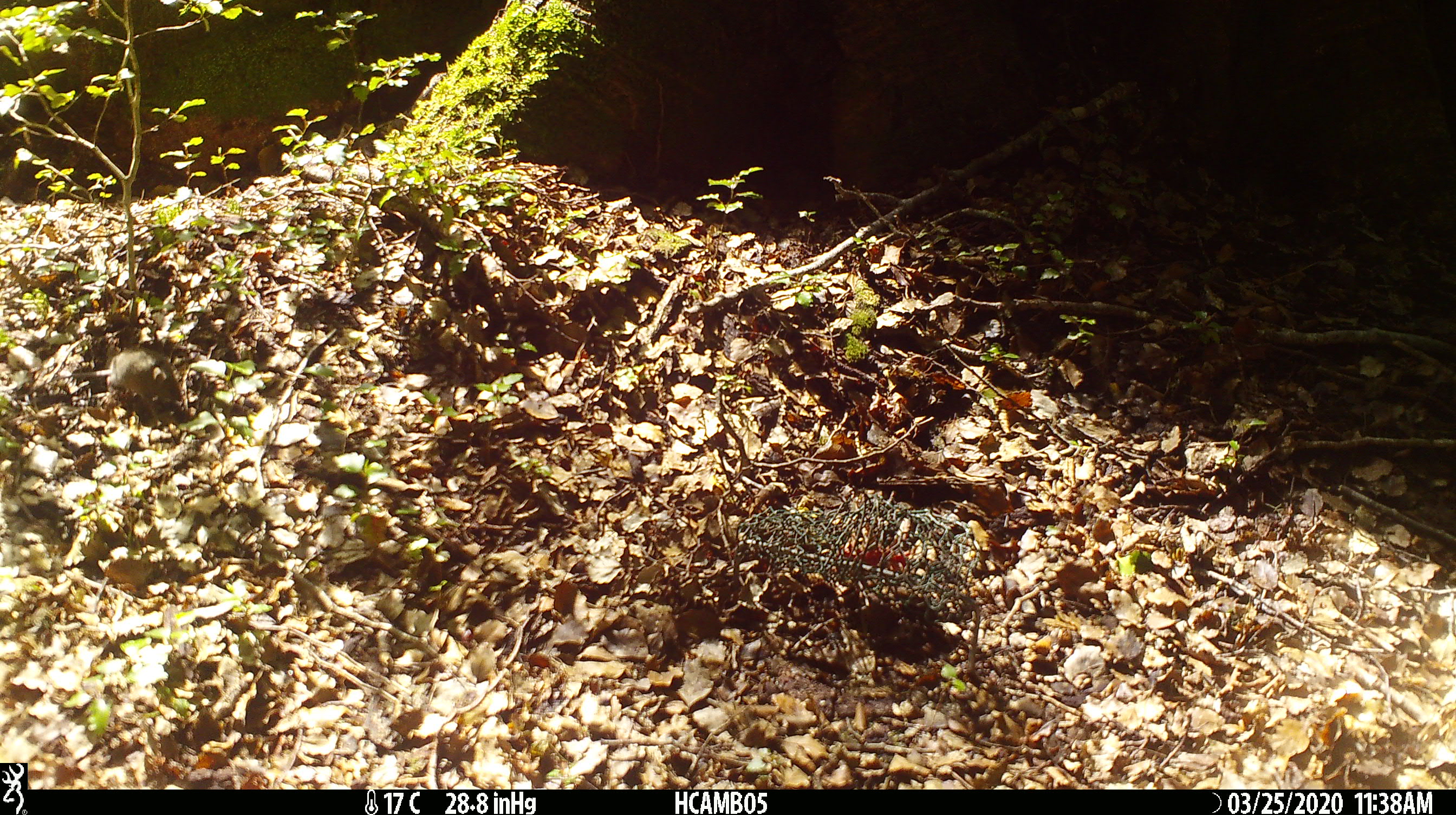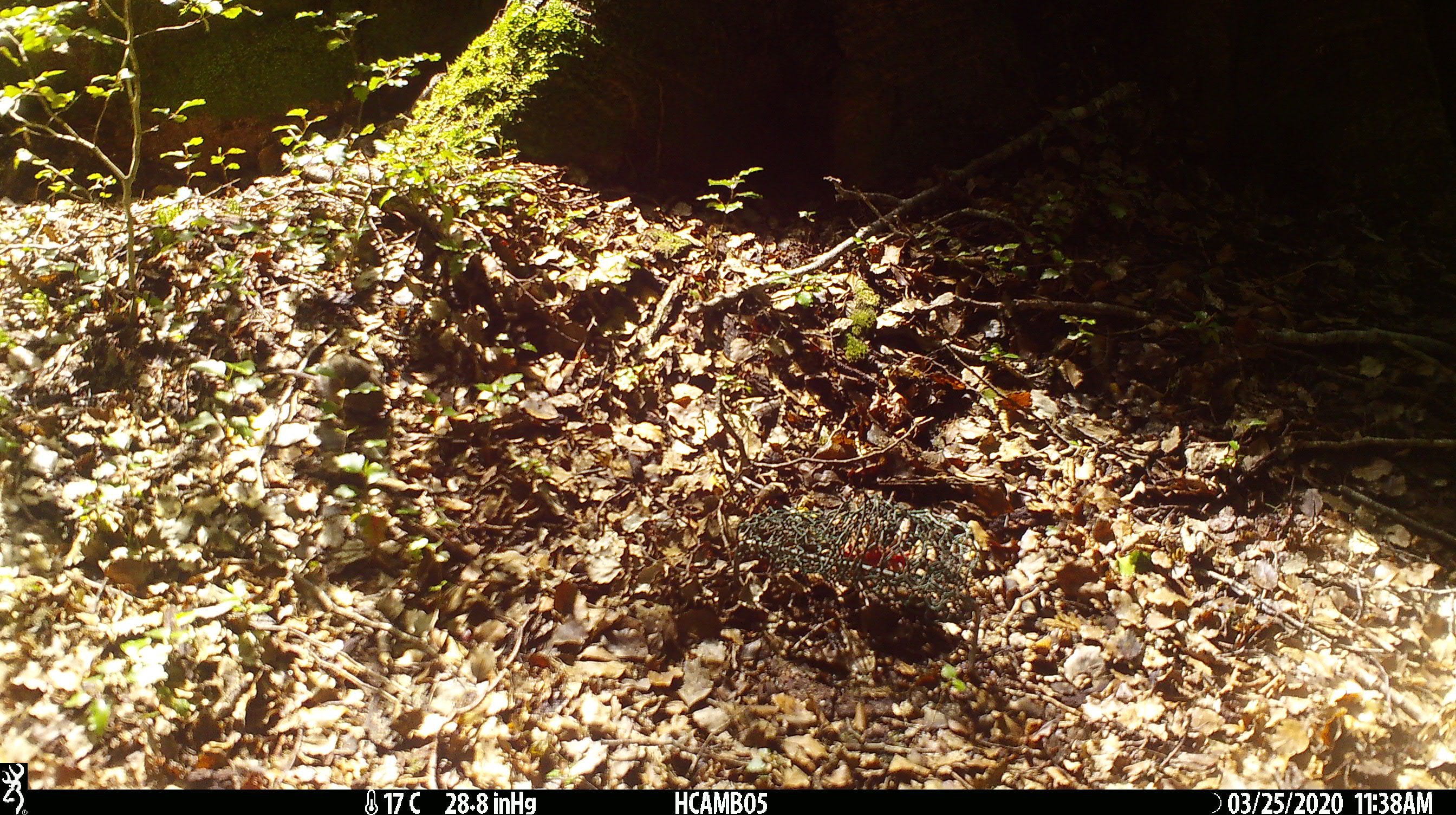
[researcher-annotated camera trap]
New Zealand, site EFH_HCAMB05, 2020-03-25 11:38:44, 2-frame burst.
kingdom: Animalia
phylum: Chordata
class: Mammalia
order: Rodentia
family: Muridae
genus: Mus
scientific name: Mus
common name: mouse